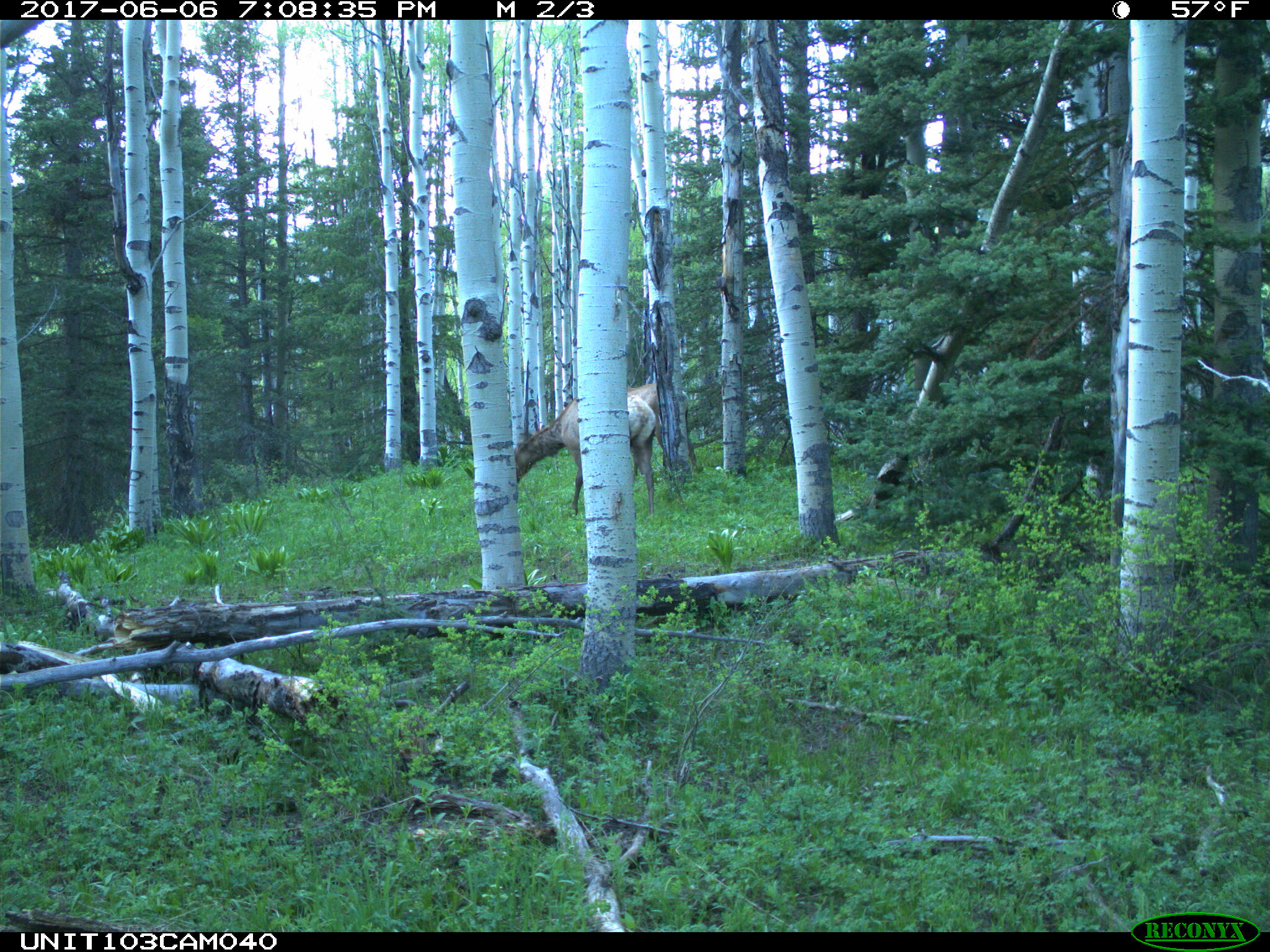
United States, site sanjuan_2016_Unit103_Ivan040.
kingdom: Animalia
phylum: Chordata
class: Mammalia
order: Artiodactyla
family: Cervidae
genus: Cervus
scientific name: Cervus elaphus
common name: red deer